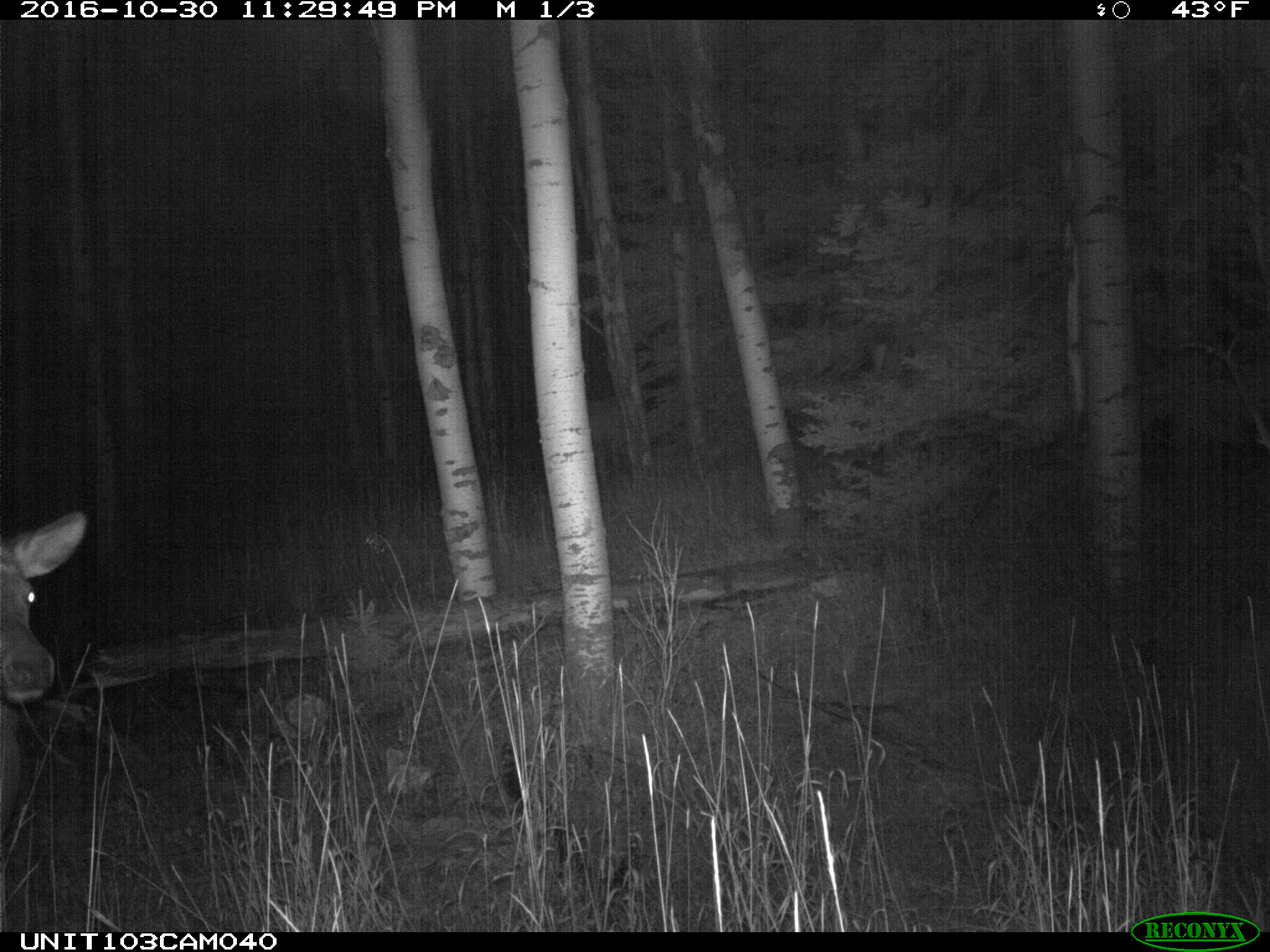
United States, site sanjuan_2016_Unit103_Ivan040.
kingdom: Animalia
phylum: Chordata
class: Mammalia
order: Artiodactyla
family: Cervidae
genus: Cervus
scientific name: Cervus elaphus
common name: red deer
Cervus elaphus (red deer).